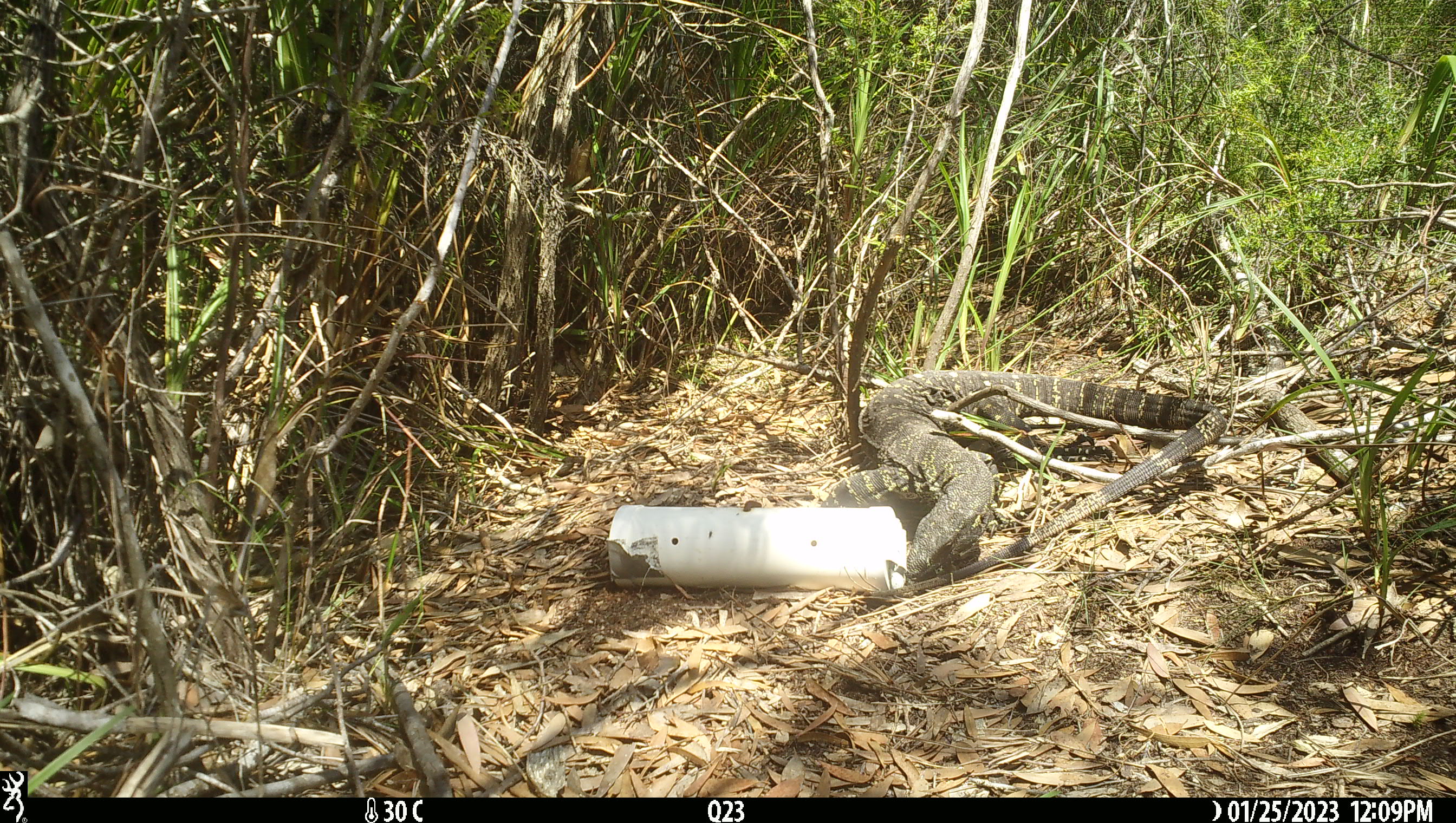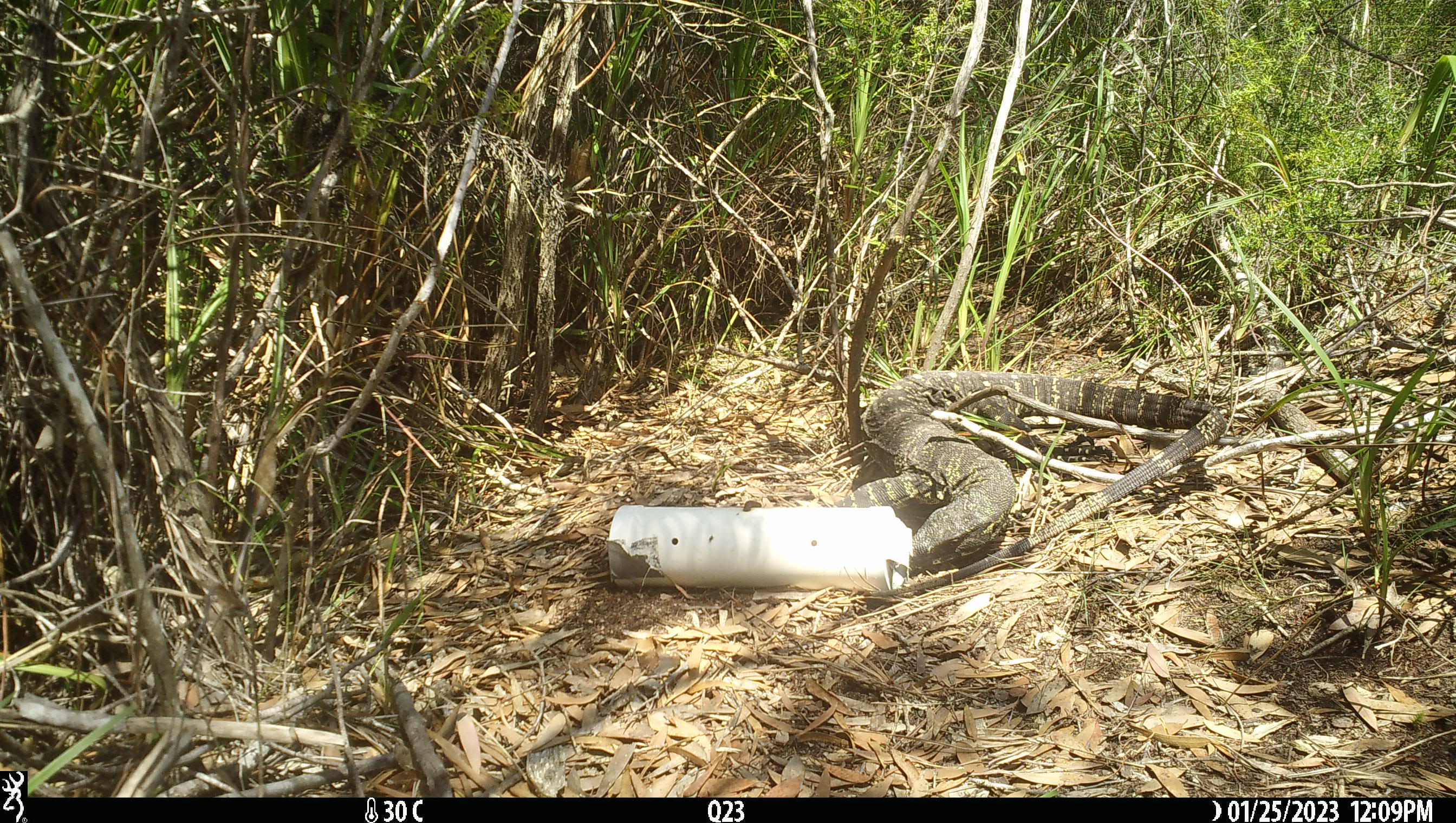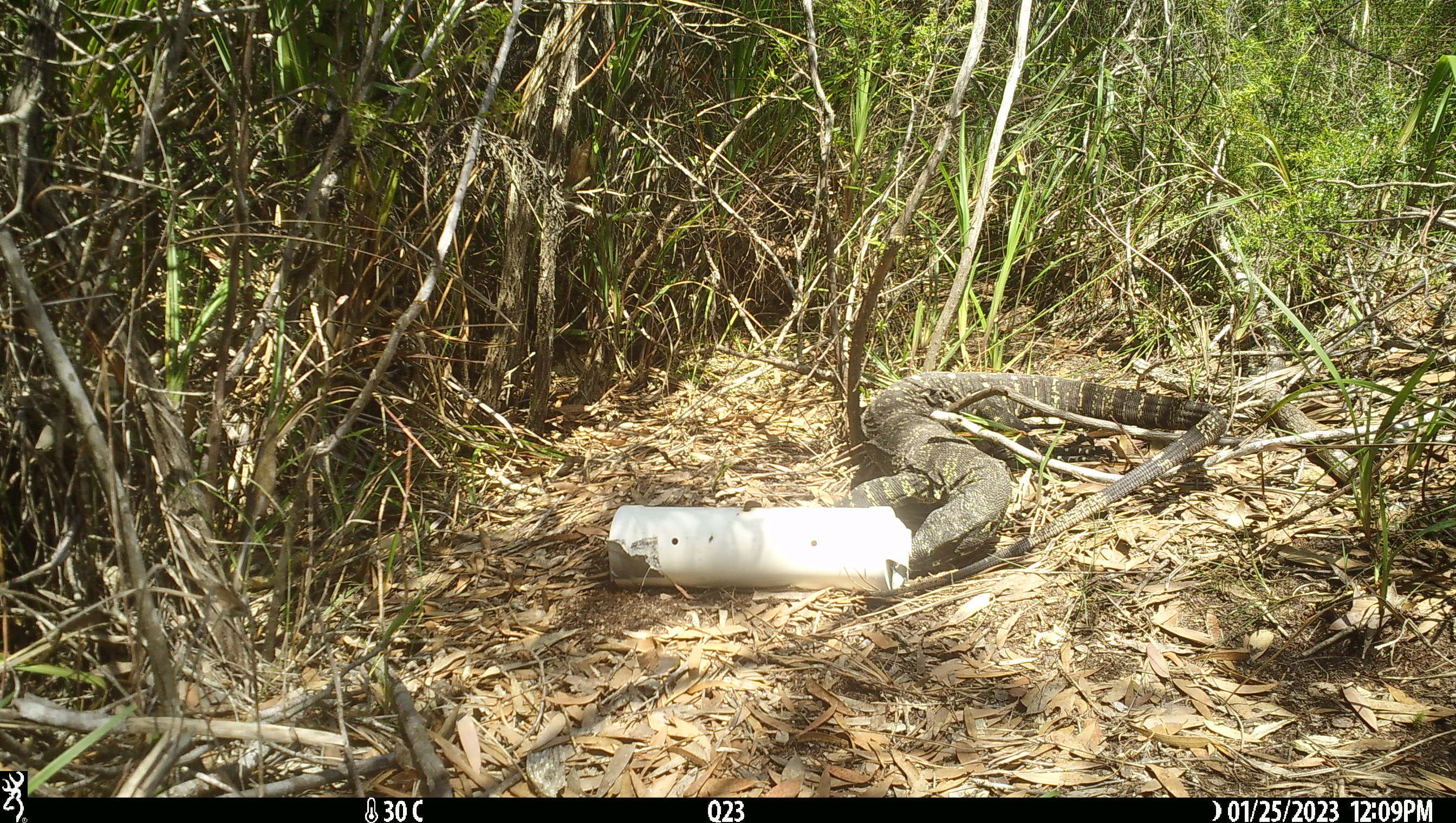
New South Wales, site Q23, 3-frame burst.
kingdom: Animalia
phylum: Chordata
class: Reptilia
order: Squamata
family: Varanidae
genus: Varanus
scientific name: Varanus varius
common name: lace monitor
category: goanna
Goanna (lace monitor) (Varanus varius).